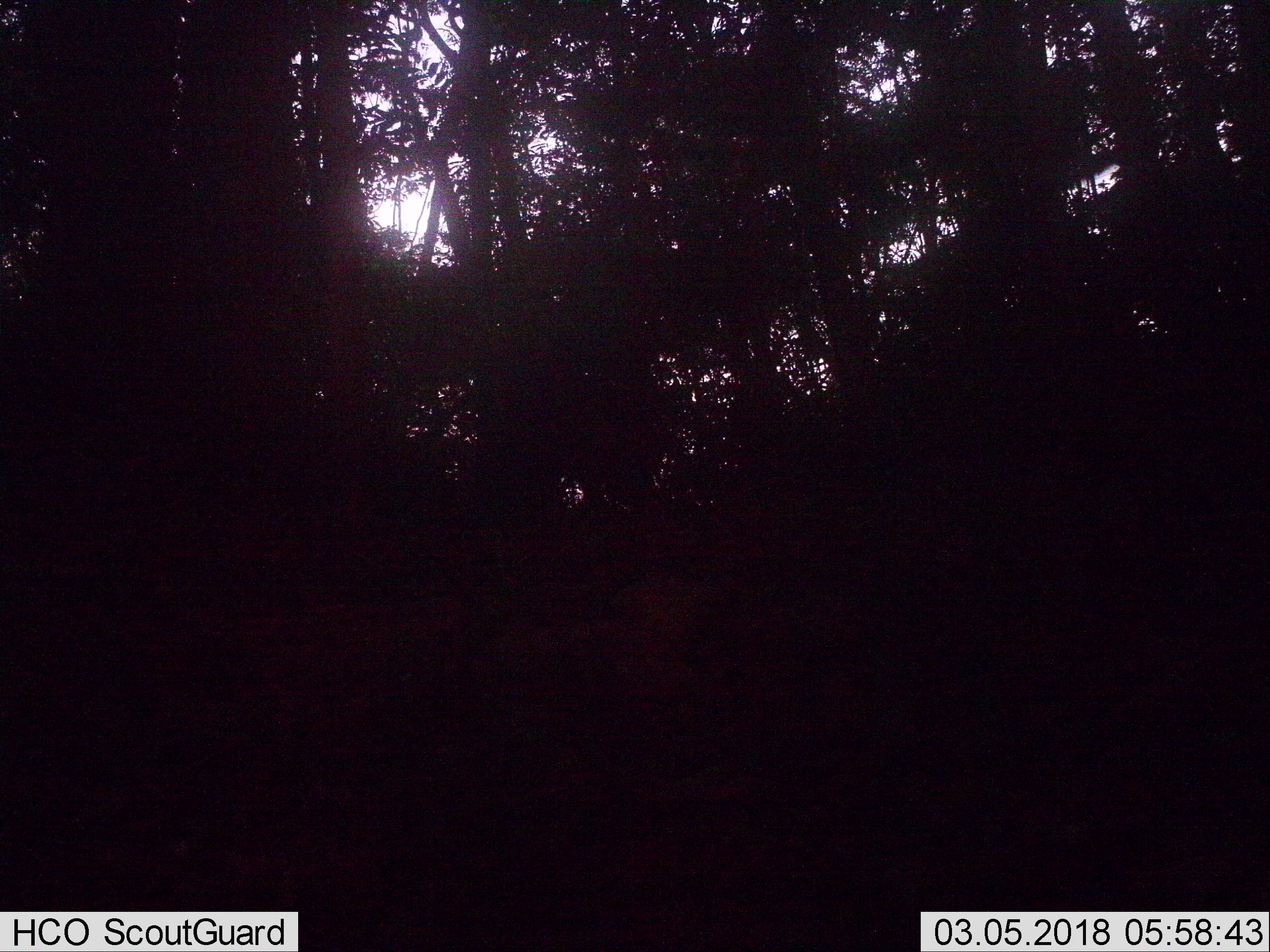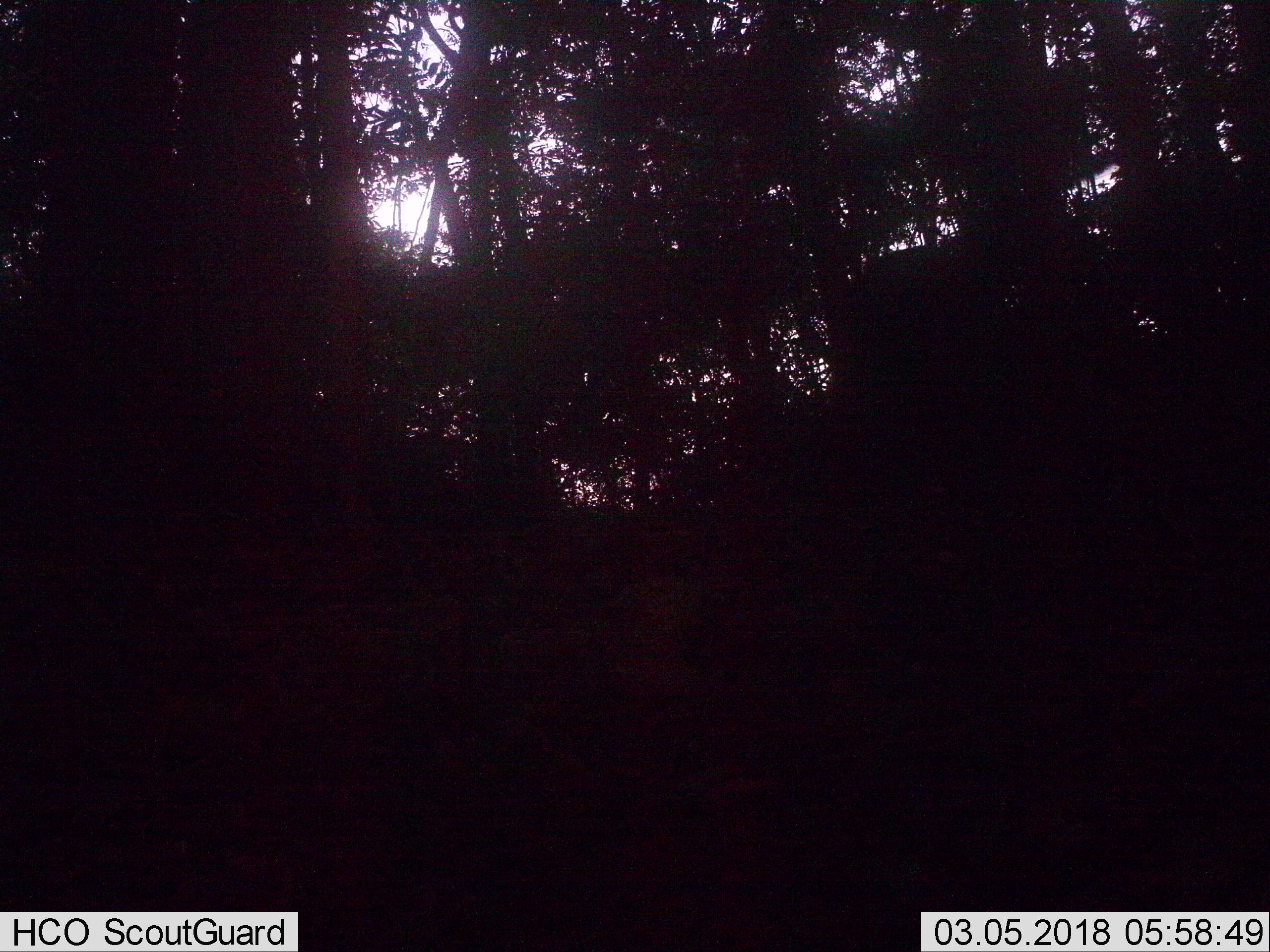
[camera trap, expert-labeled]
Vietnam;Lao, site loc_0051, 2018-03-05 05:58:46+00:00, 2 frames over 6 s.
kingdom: Animalia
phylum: Chordata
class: Mammalia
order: Artiodactyla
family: Suidae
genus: Sus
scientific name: Sus scrofa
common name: eurasian wild pig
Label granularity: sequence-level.